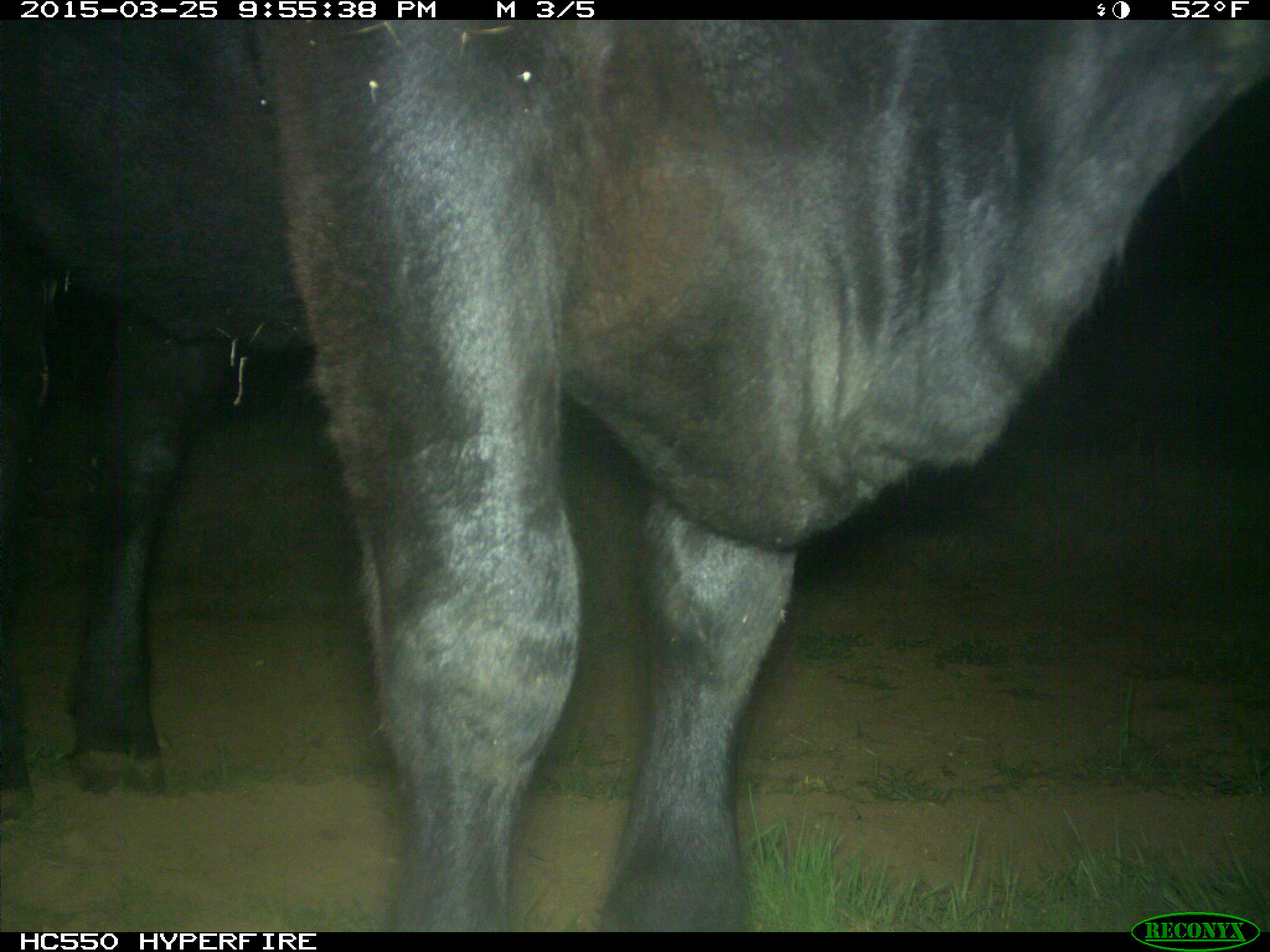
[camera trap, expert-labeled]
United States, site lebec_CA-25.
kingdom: Animalia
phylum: Chordata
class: Mammalia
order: Artiodactyla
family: Bovidae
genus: Bos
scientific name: Bos taurus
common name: domestic cow